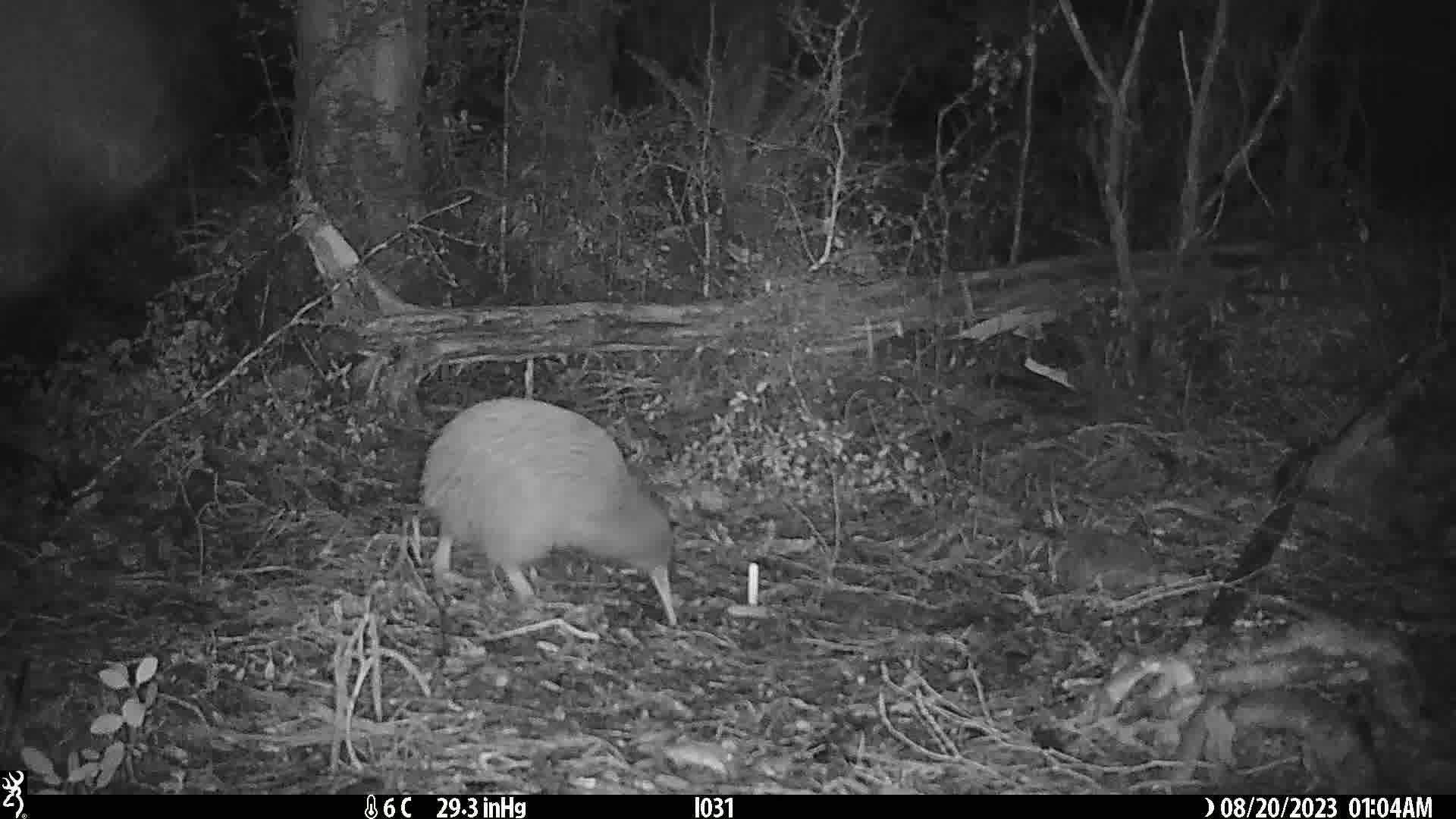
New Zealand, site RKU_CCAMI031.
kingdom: Animalia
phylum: Chordata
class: Aves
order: Apterygiformes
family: Apterygidae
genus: Apteryx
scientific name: Apteryx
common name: kiwi